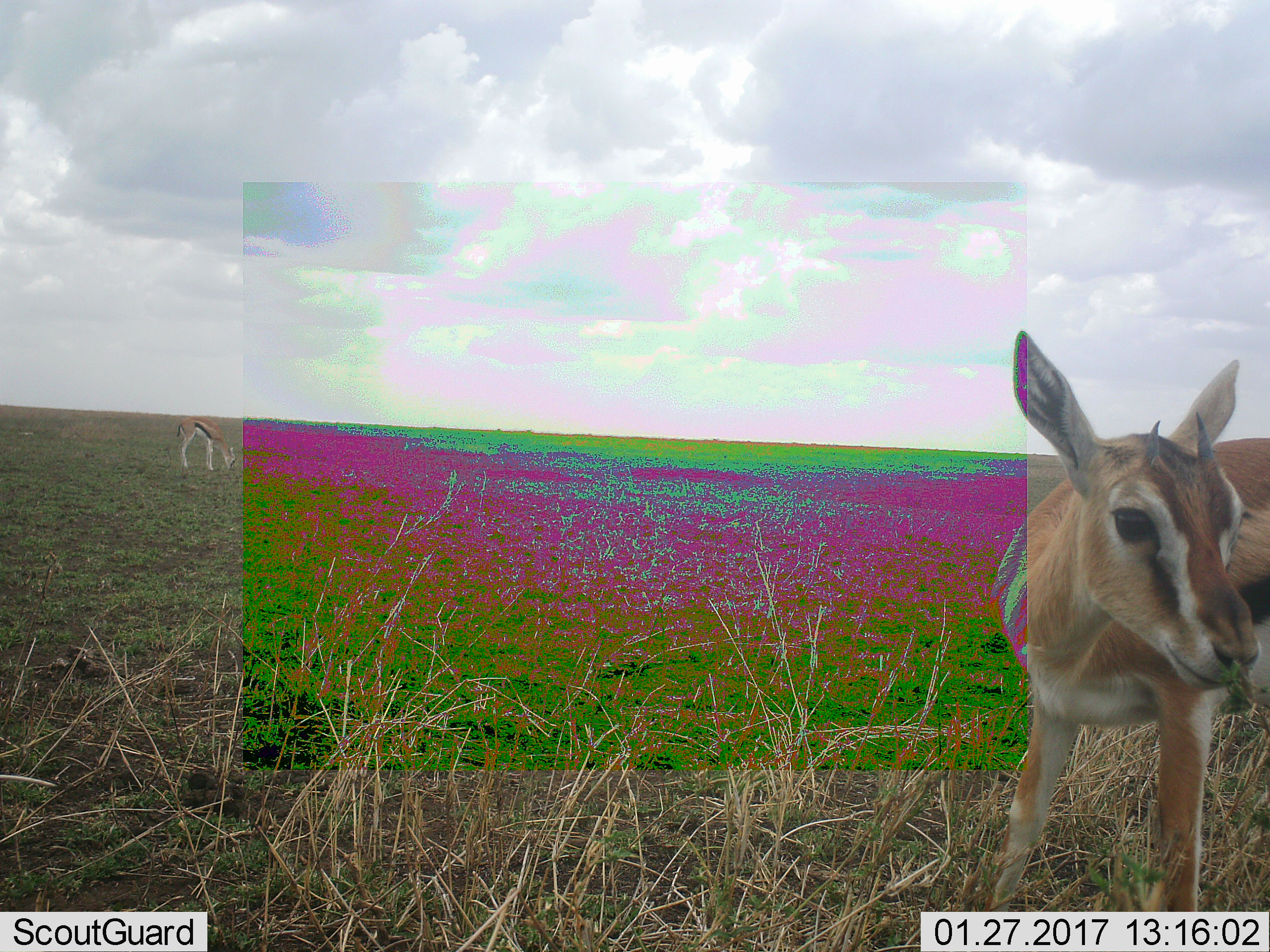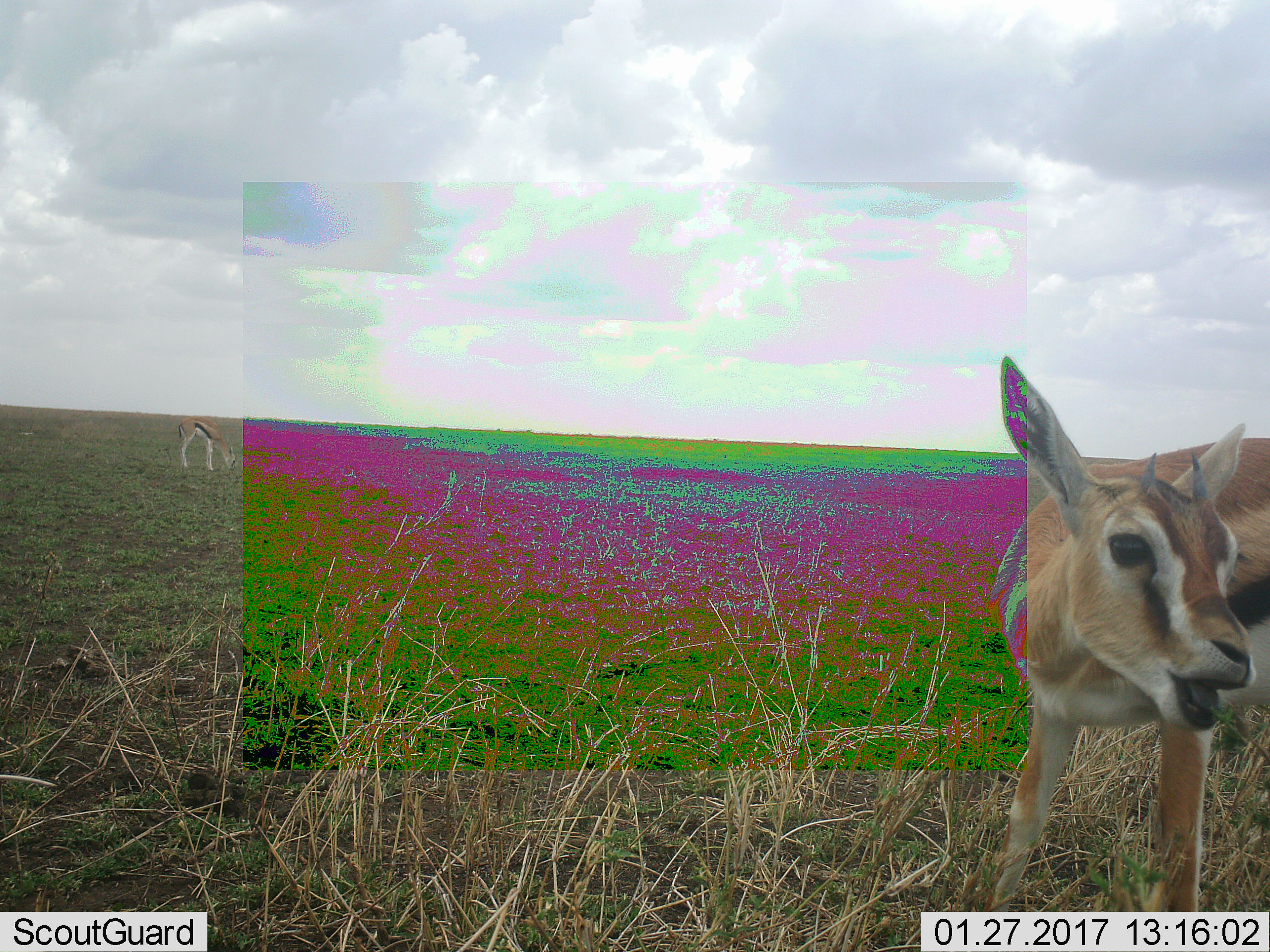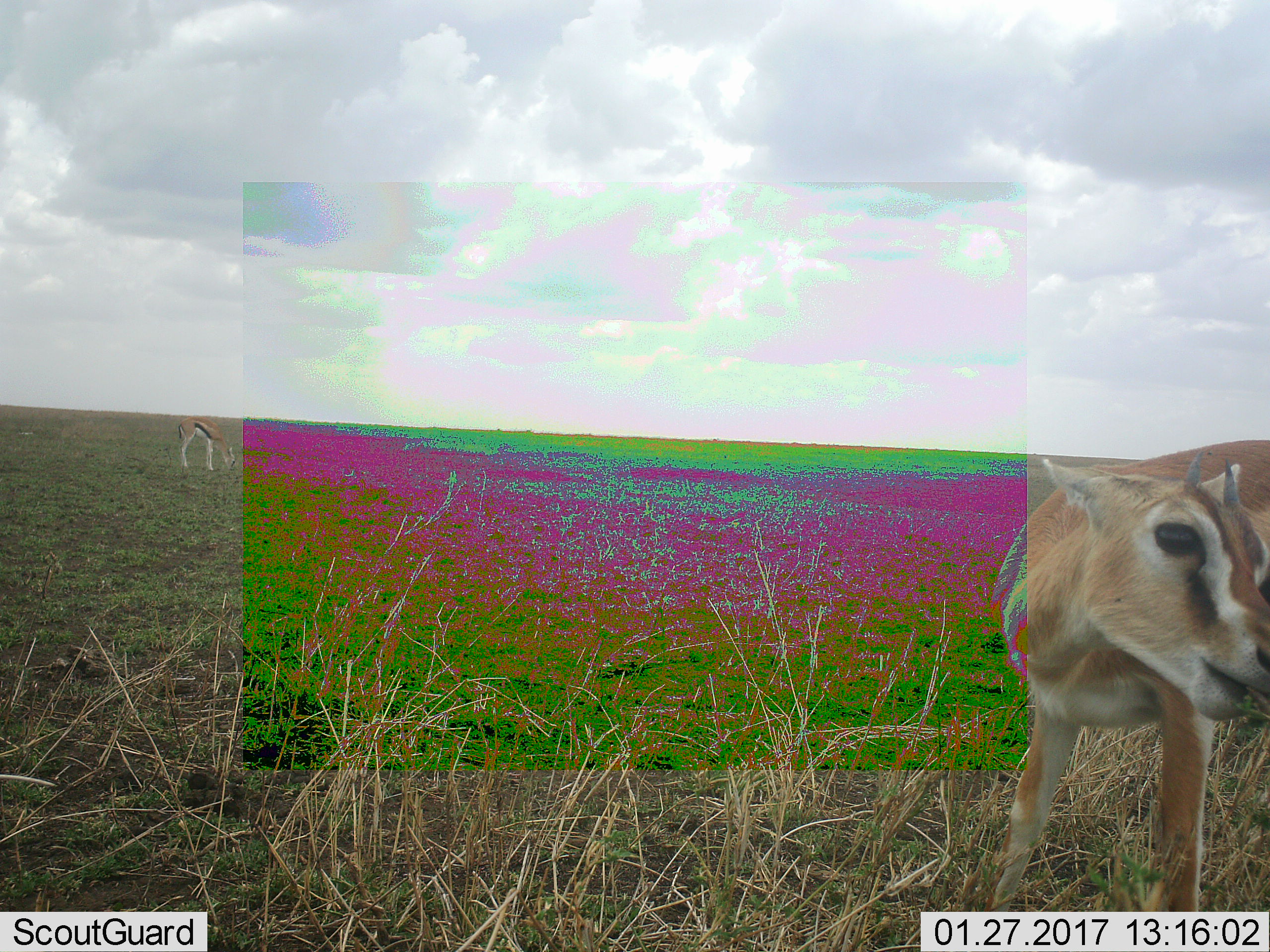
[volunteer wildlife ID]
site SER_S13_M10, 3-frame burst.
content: unidentified animal